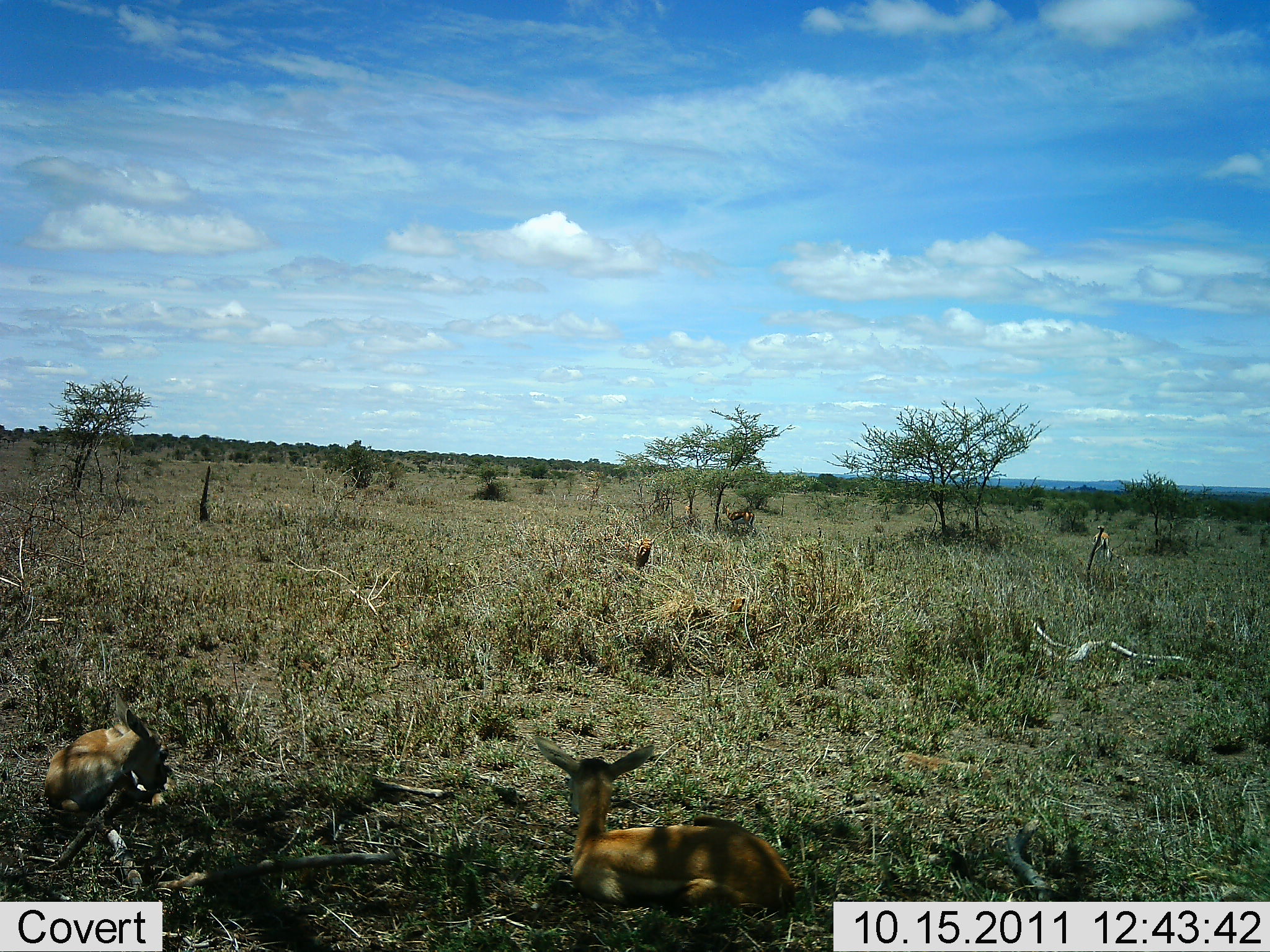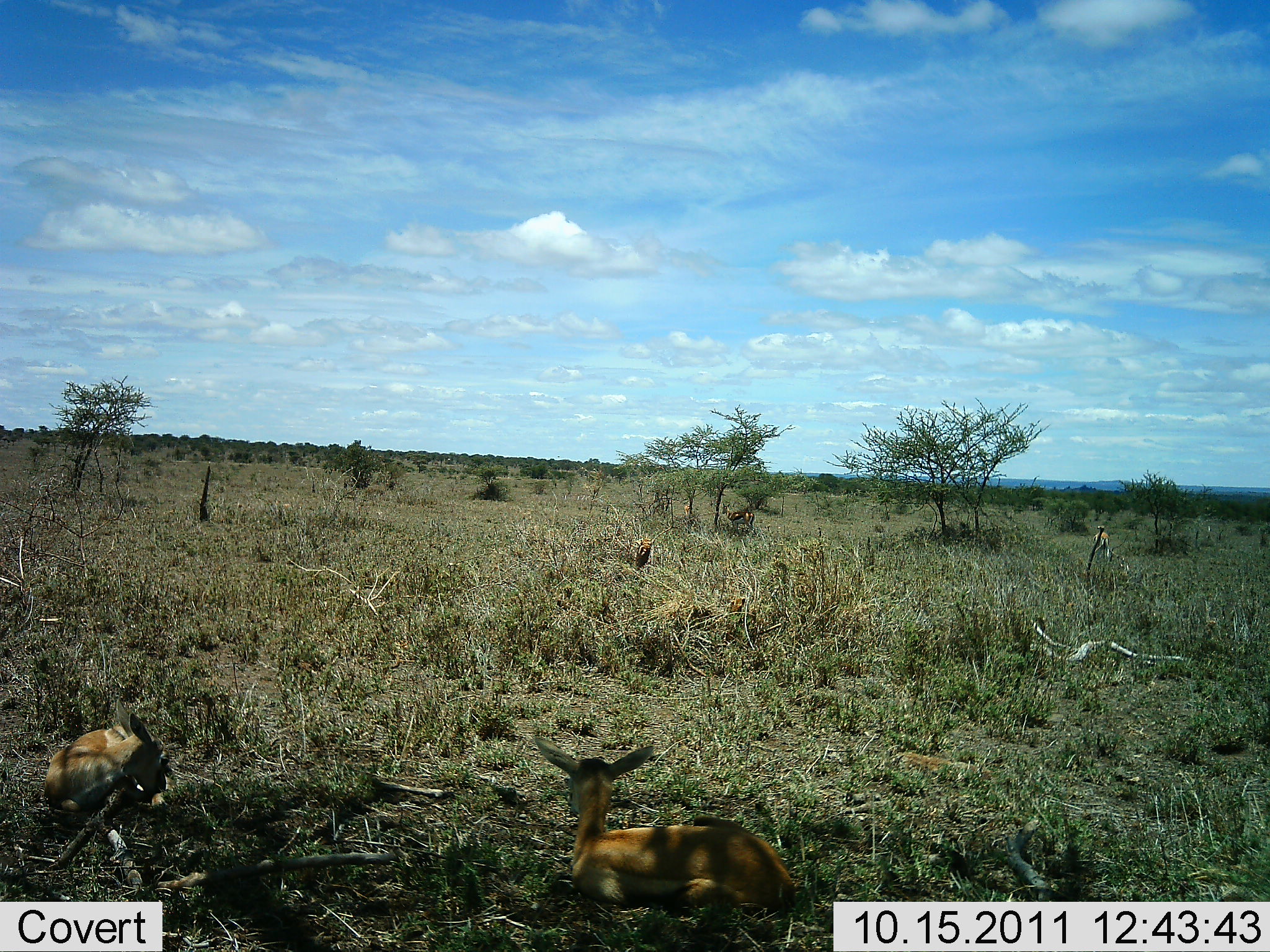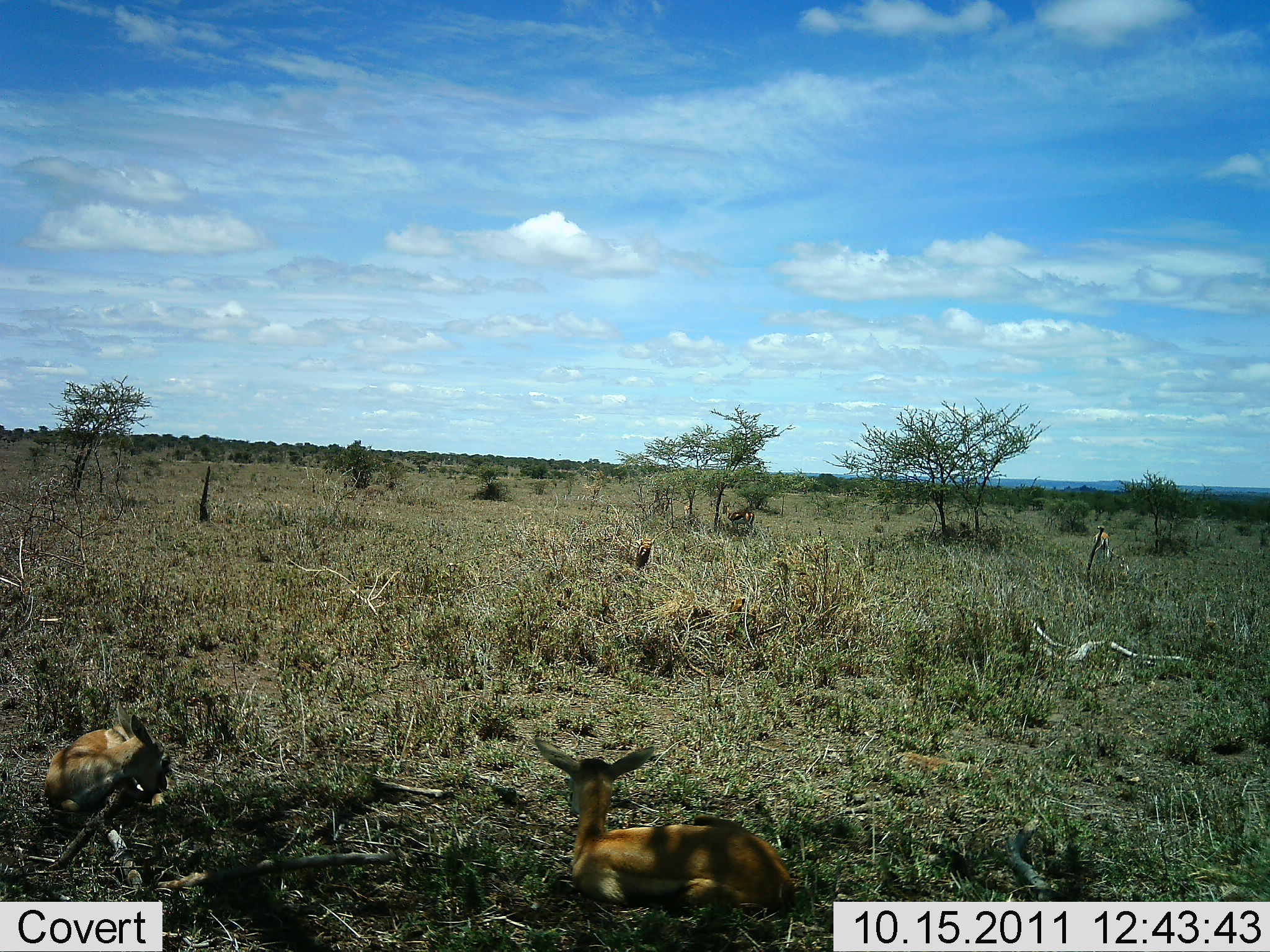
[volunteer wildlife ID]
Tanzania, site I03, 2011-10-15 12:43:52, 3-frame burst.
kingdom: Animalia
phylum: Chordata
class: Mammalia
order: Artiodactyla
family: Bovidae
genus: Nanger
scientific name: Nanger granti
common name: grant's gazelle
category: gazellegrants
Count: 2.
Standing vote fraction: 18%.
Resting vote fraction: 100%.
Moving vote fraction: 0%.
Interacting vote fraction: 0%.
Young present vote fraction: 27%.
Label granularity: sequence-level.